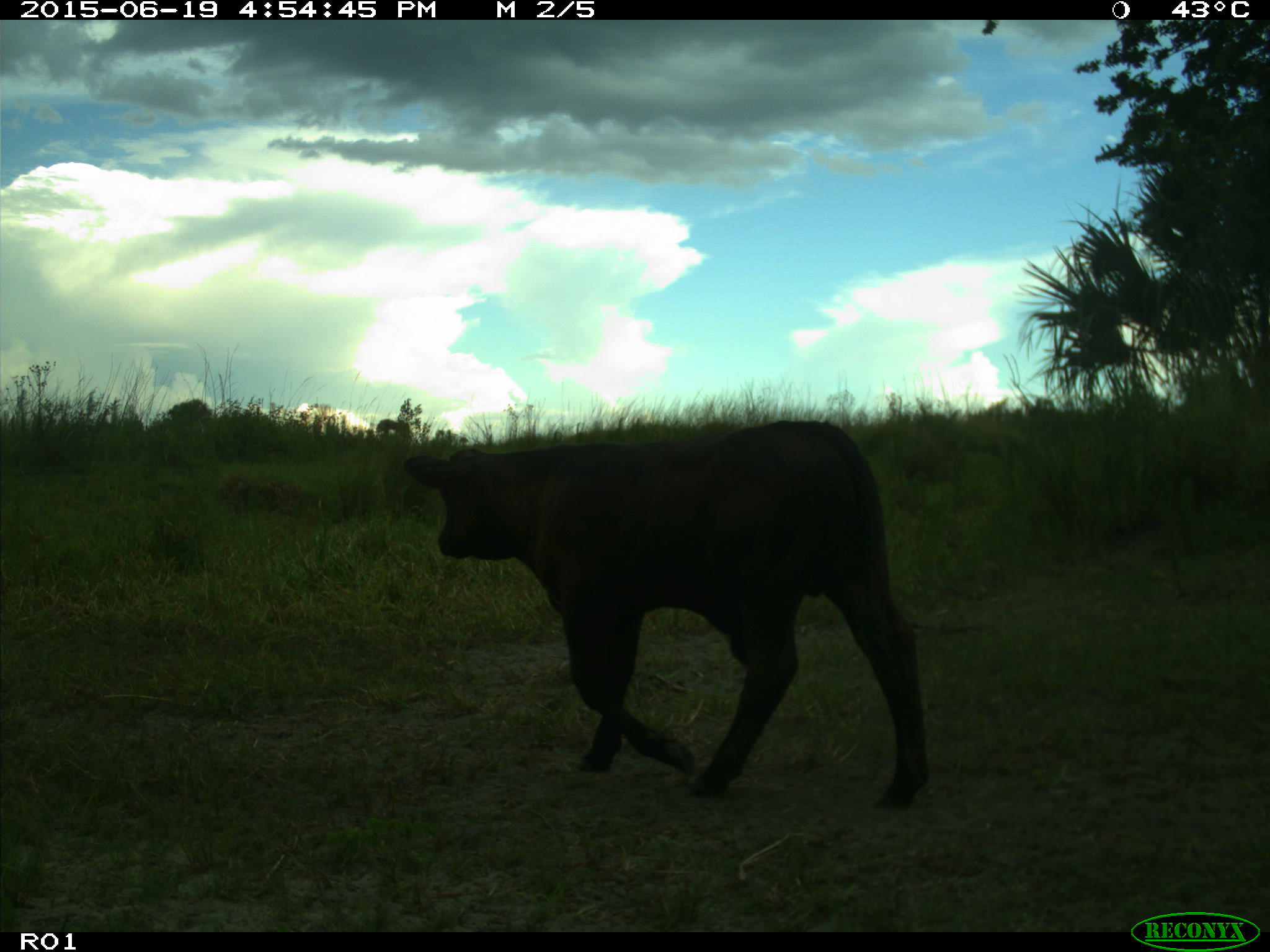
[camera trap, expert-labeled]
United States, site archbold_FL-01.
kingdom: Animalia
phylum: Chordata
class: Mammalia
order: Artiodactyla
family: Bovidae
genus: Bos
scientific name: Bos taurus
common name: domestic cow